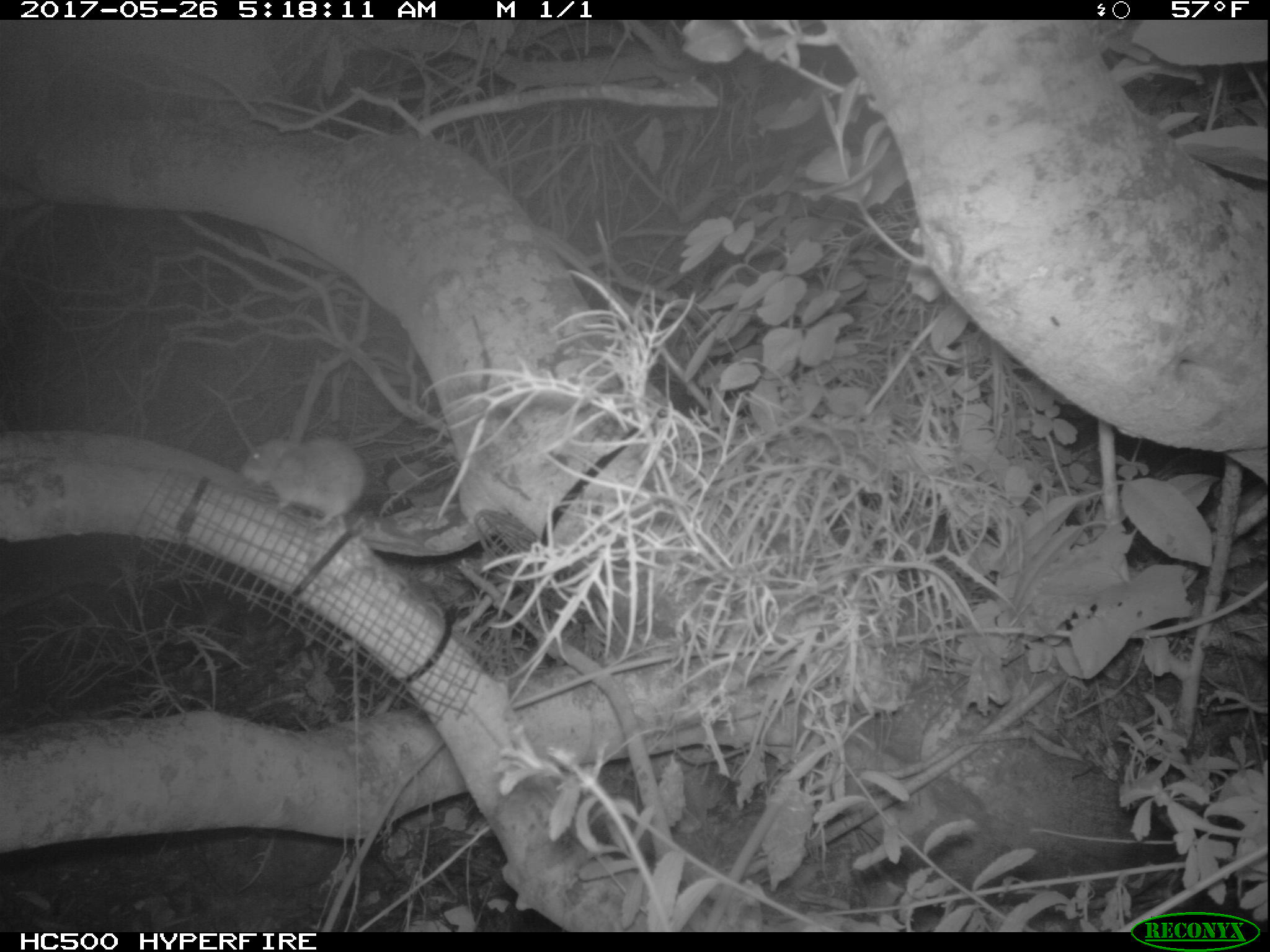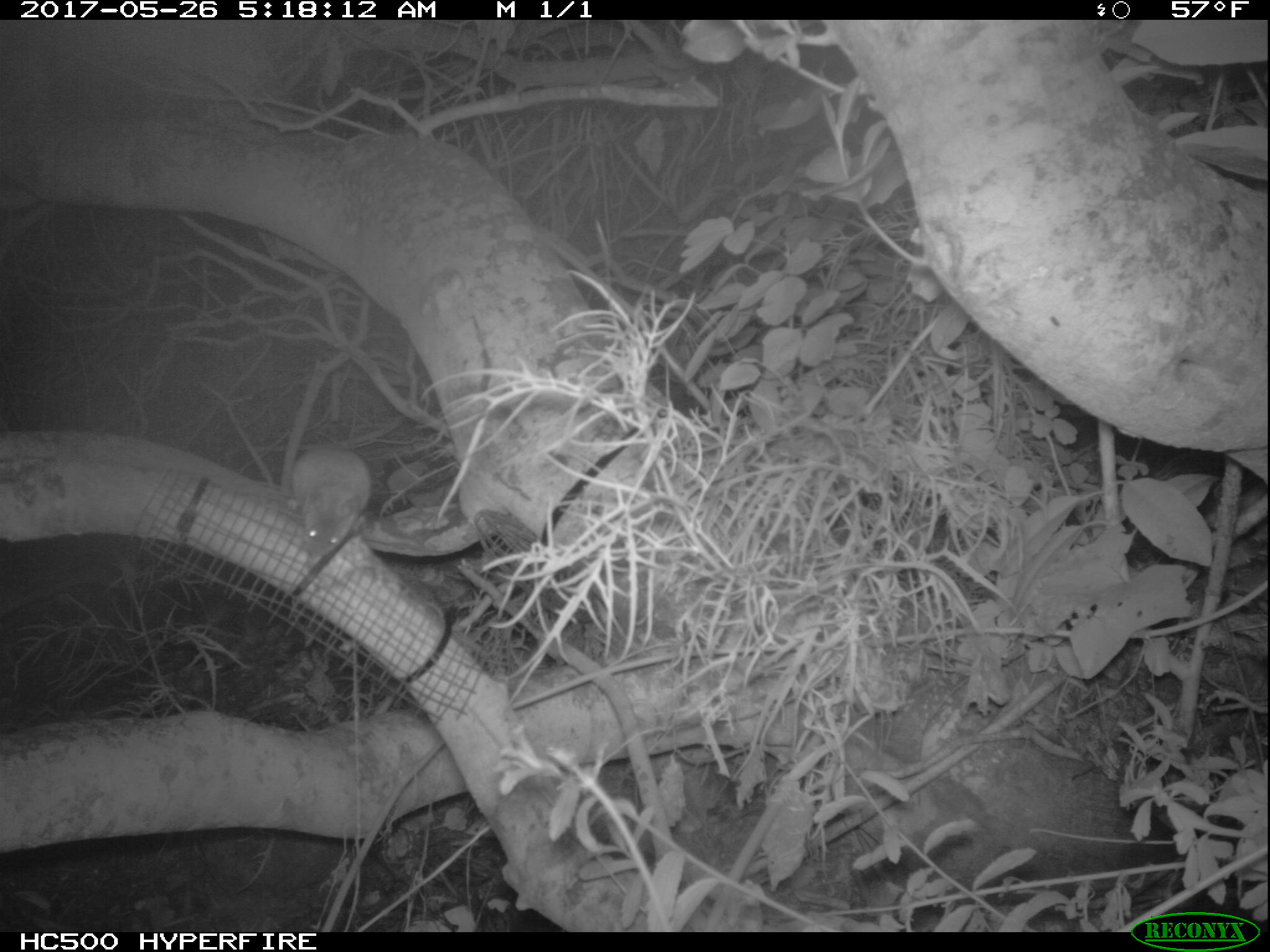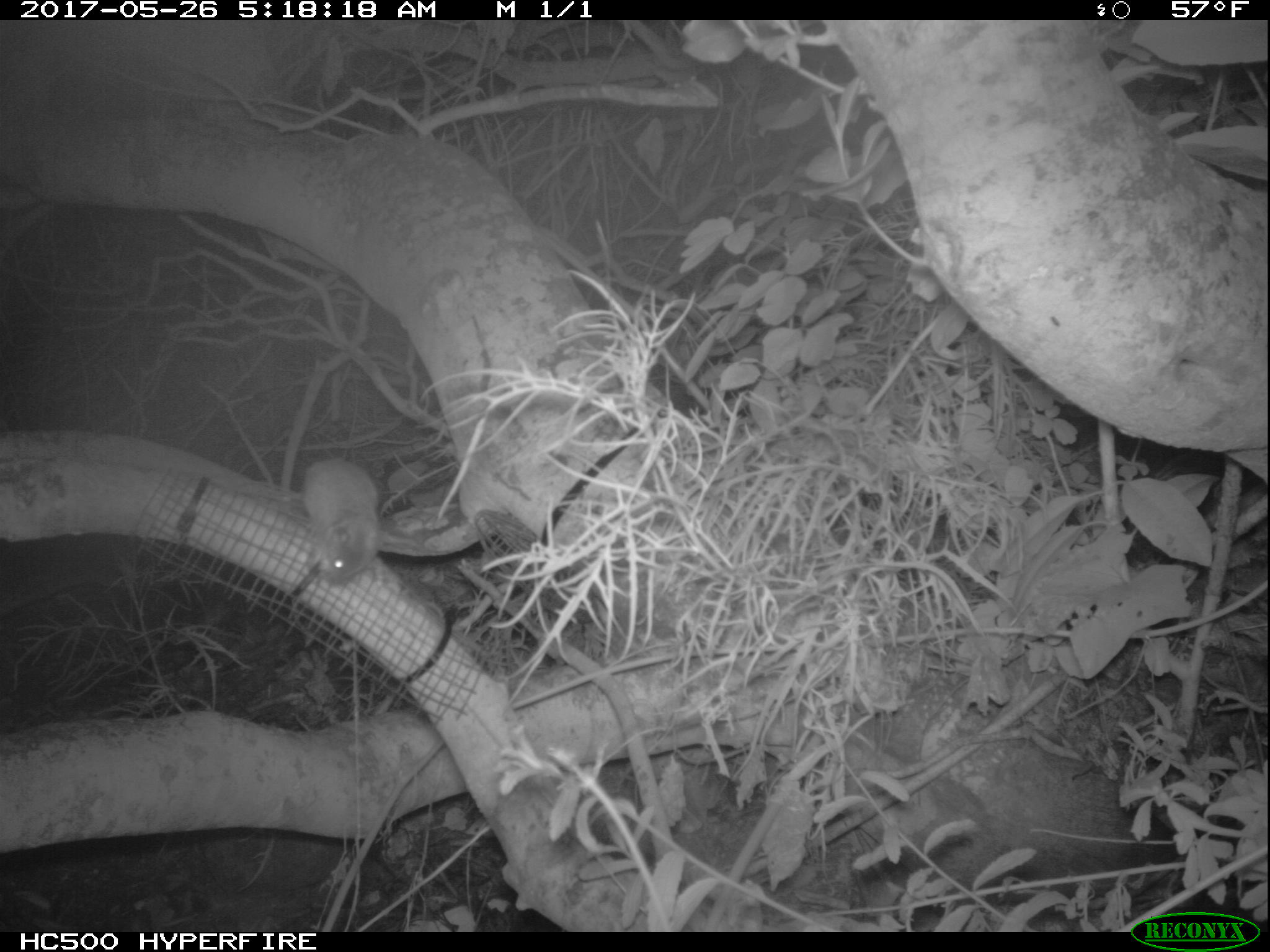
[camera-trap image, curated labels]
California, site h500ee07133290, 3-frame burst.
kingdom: Animalia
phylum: Chordata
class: Mammalia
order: Rodentia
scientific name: Rodentia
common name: rodent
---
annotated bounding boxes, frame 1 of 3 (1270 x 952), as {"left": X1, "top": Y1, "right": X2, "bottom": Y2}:
rodent: {"left": 241, "top": 436, "right": 368, "bottom": 534}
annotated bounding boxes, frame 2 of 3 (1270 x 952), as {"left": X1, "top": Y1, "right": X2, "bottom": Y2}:
rodent: {"left": 290, "top": 447, "right": 370, "bottom": 555}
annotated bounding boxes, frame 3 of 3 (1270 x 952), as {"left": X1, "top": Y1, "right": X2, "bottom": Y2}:
rodent: {"left": 303, "top": 459, "right": 379, "bottom": 584}